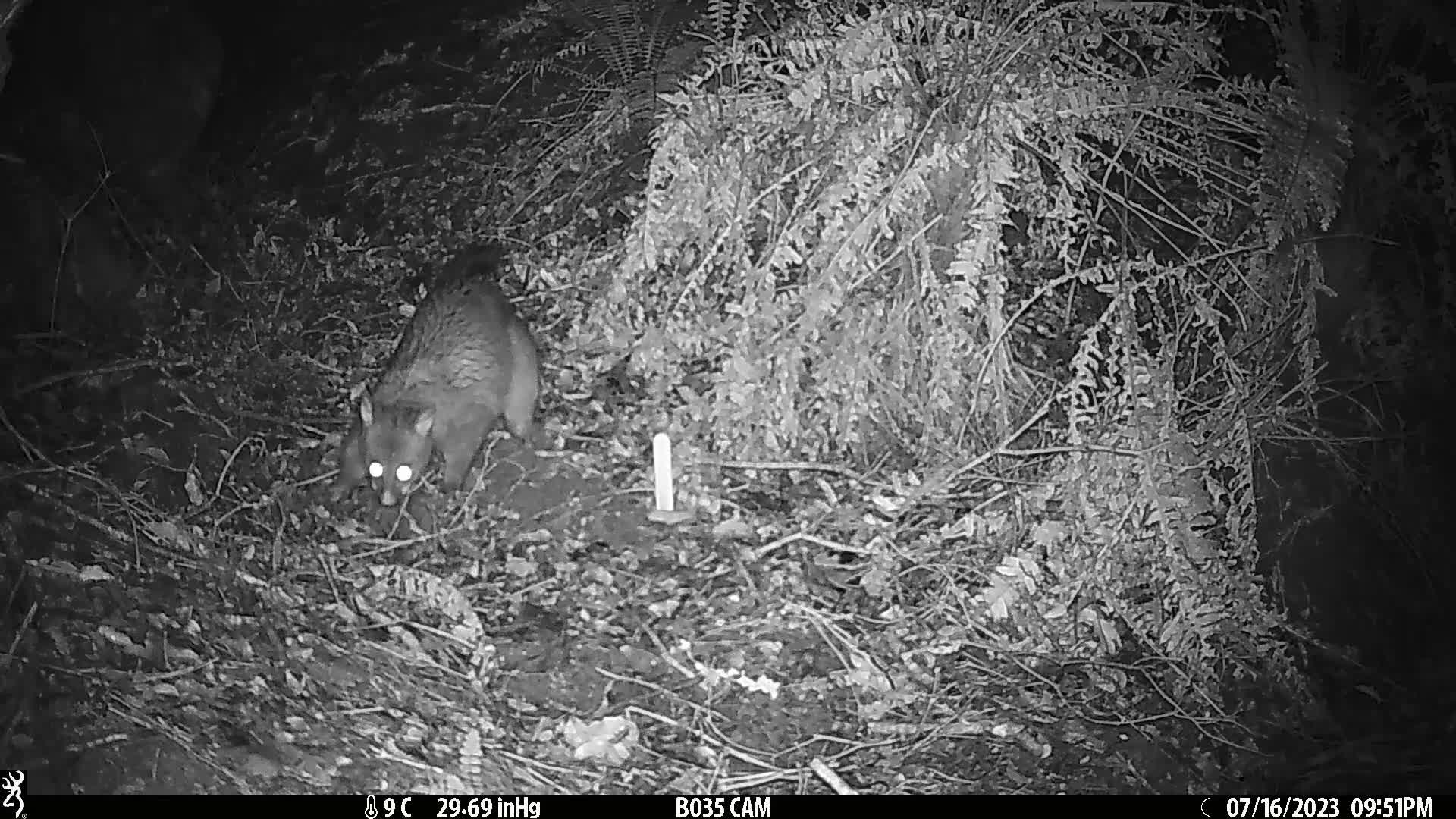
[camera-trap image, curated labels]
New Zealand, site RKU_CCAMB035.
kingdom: Animalia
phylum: Chordata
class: Mammalia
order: Diprotodontia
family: Phalangeridae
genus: Trichosurus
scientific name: Trichosurus vulpecula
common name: common brushtail possum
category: possum